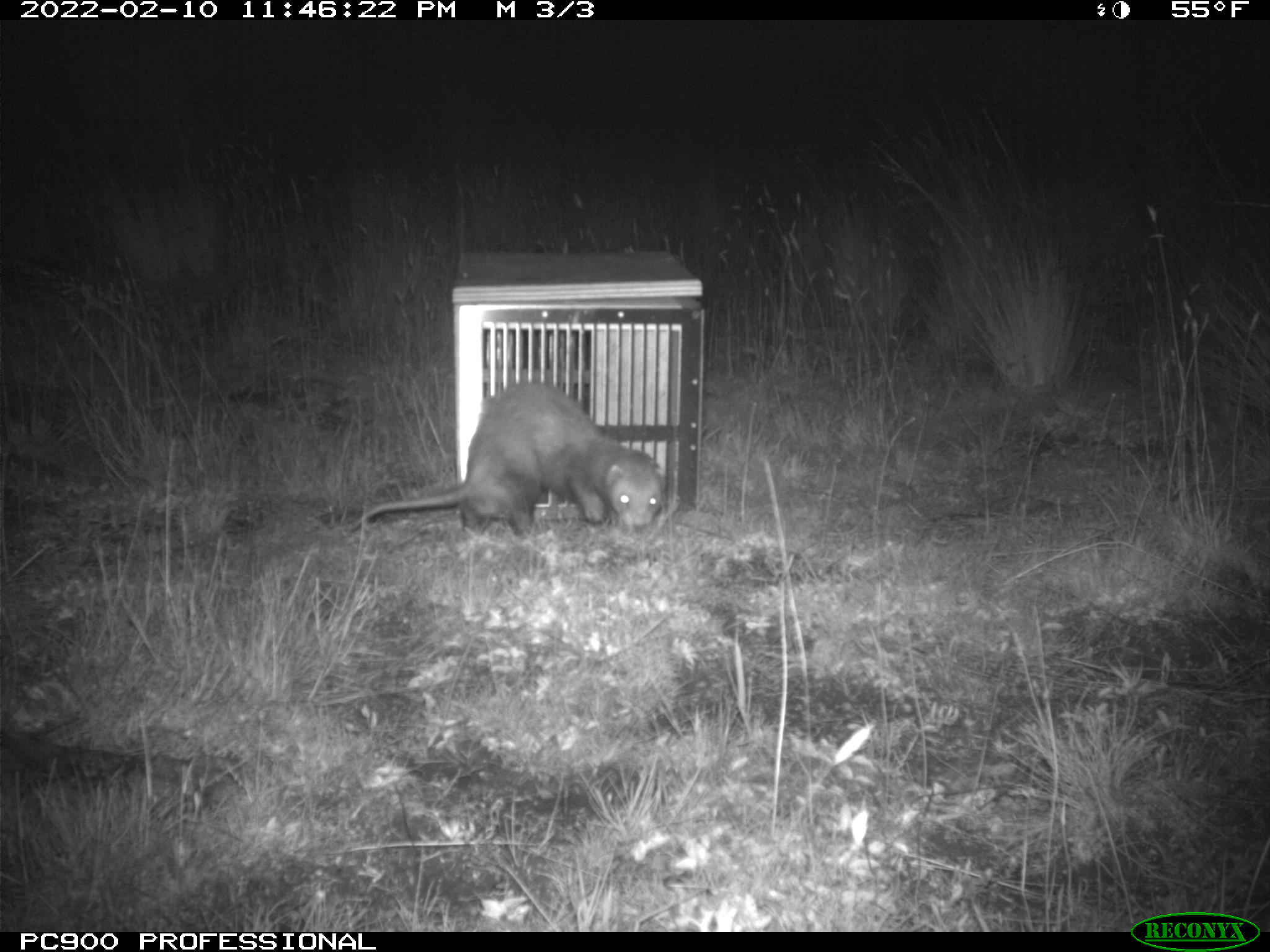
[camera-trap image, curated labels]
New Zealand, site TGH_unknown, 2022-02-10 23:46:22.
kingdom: Animalia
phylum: Chordata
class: Mammalia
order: Carnivora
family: Mustelidae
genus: Mustela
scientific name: Mustela furo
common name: ferret